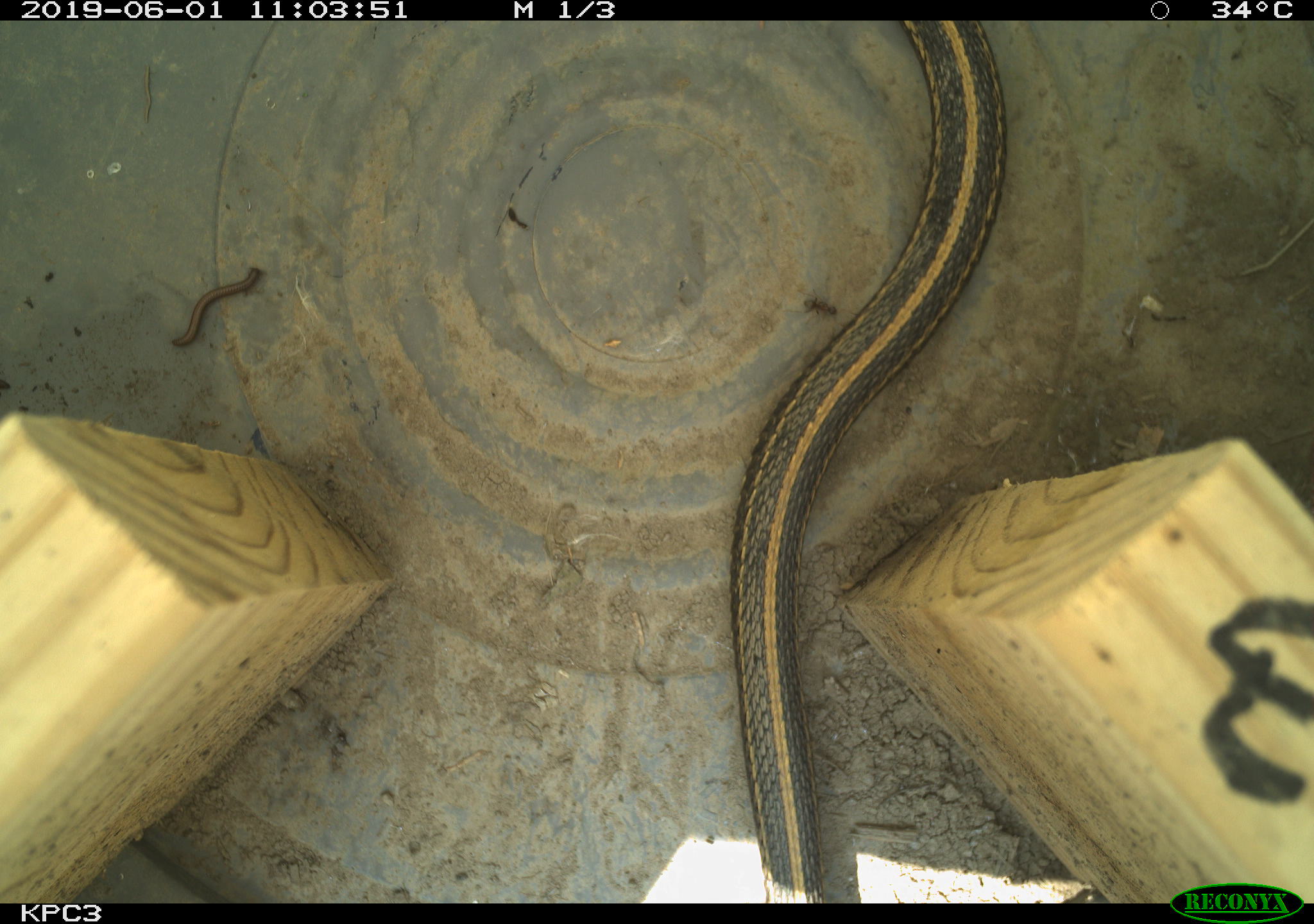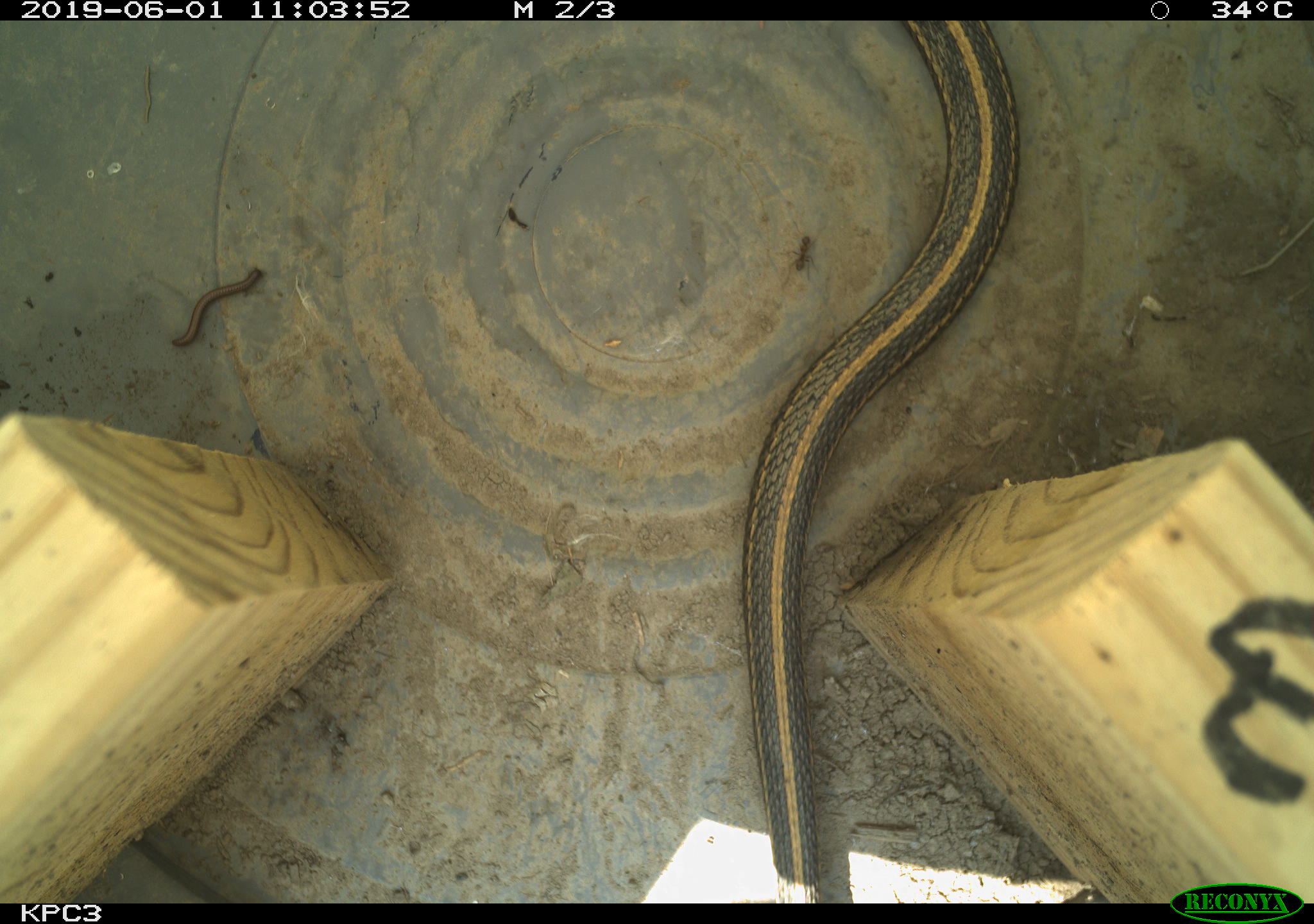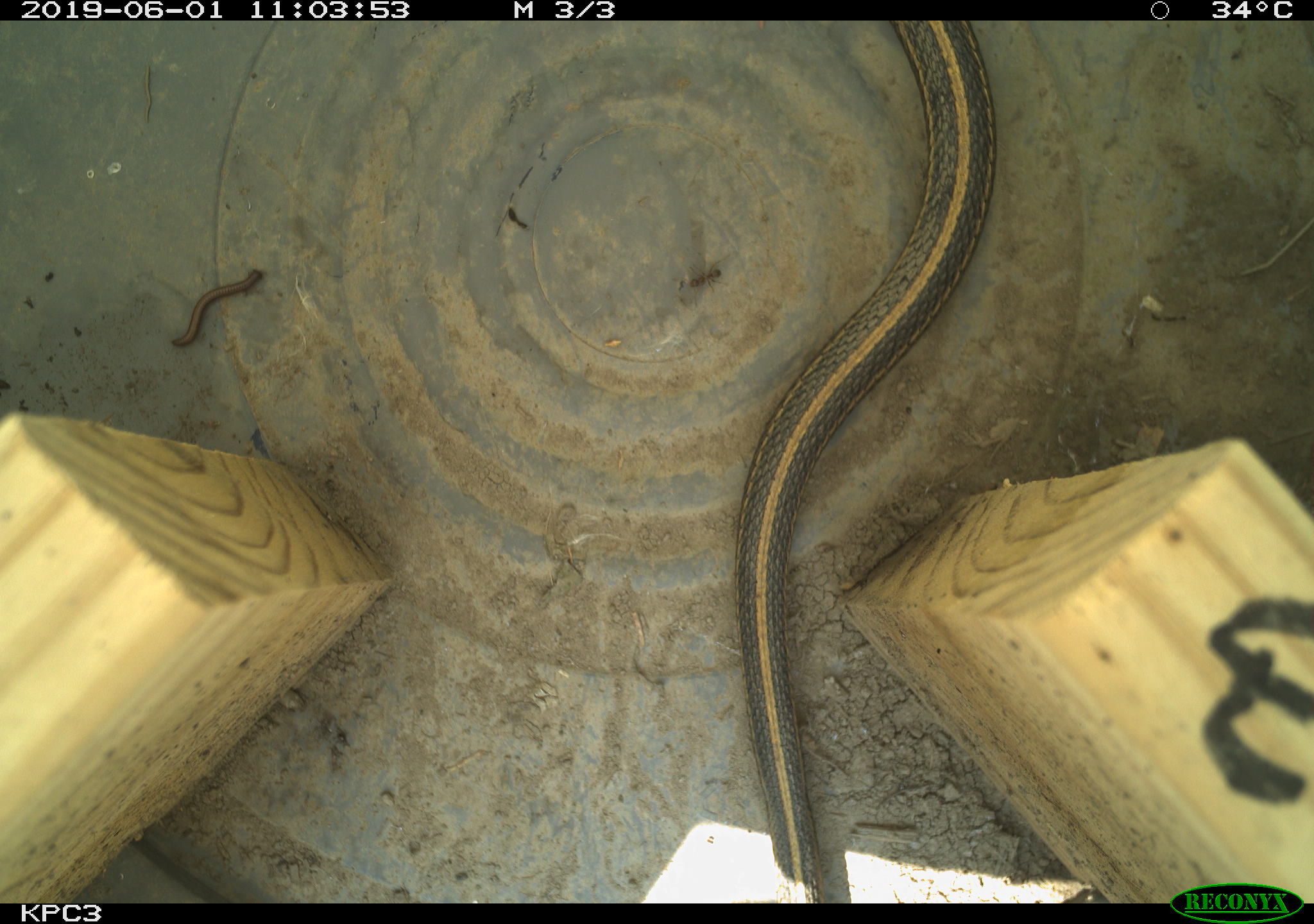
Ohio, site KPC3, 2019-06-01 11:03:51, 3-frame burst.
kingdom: Animalia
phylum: Chordata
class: Reptilia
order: Squamata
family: Colubridae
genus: Thamnophis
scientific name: Thamnophis radix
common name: plains gartersnake